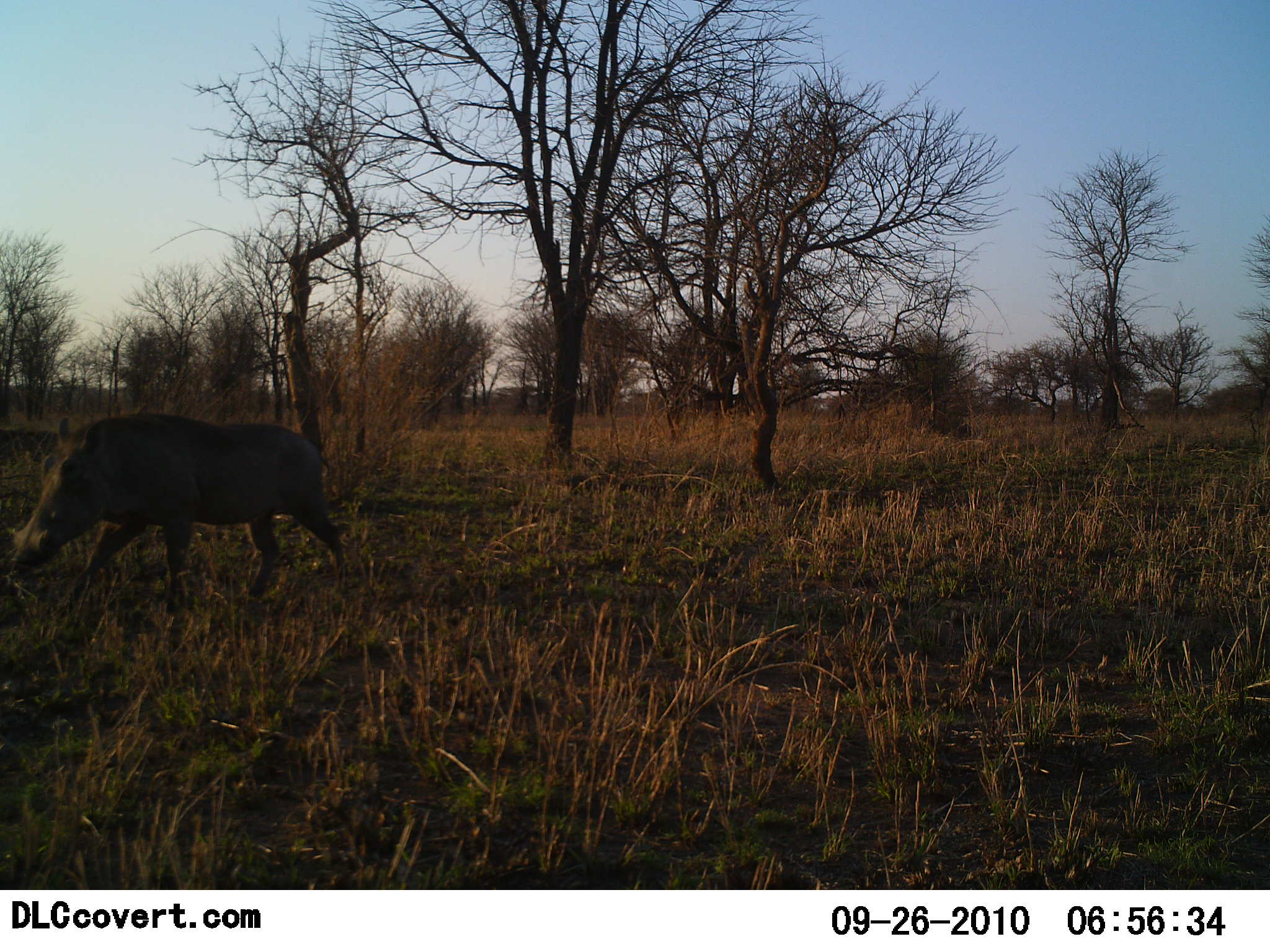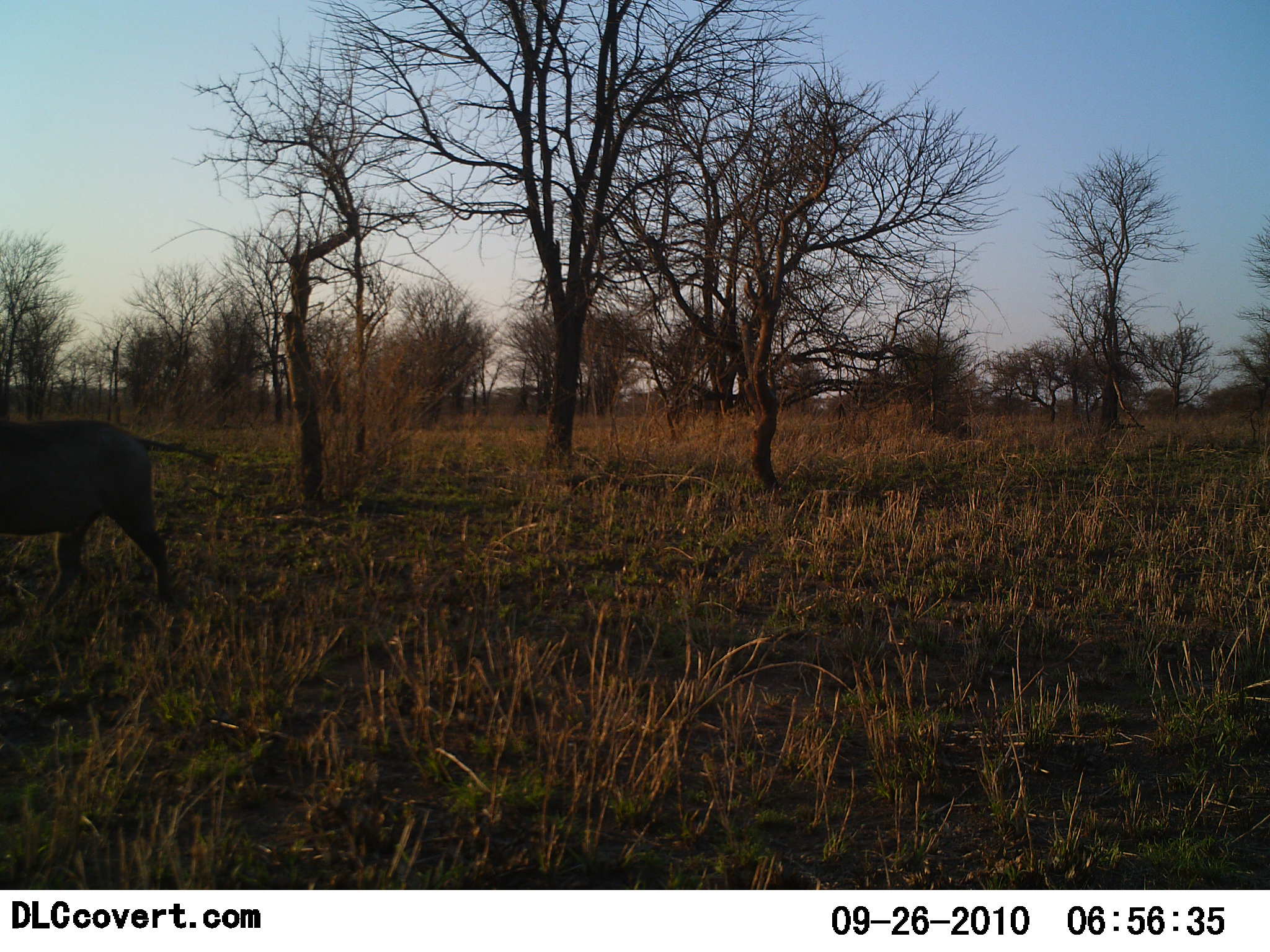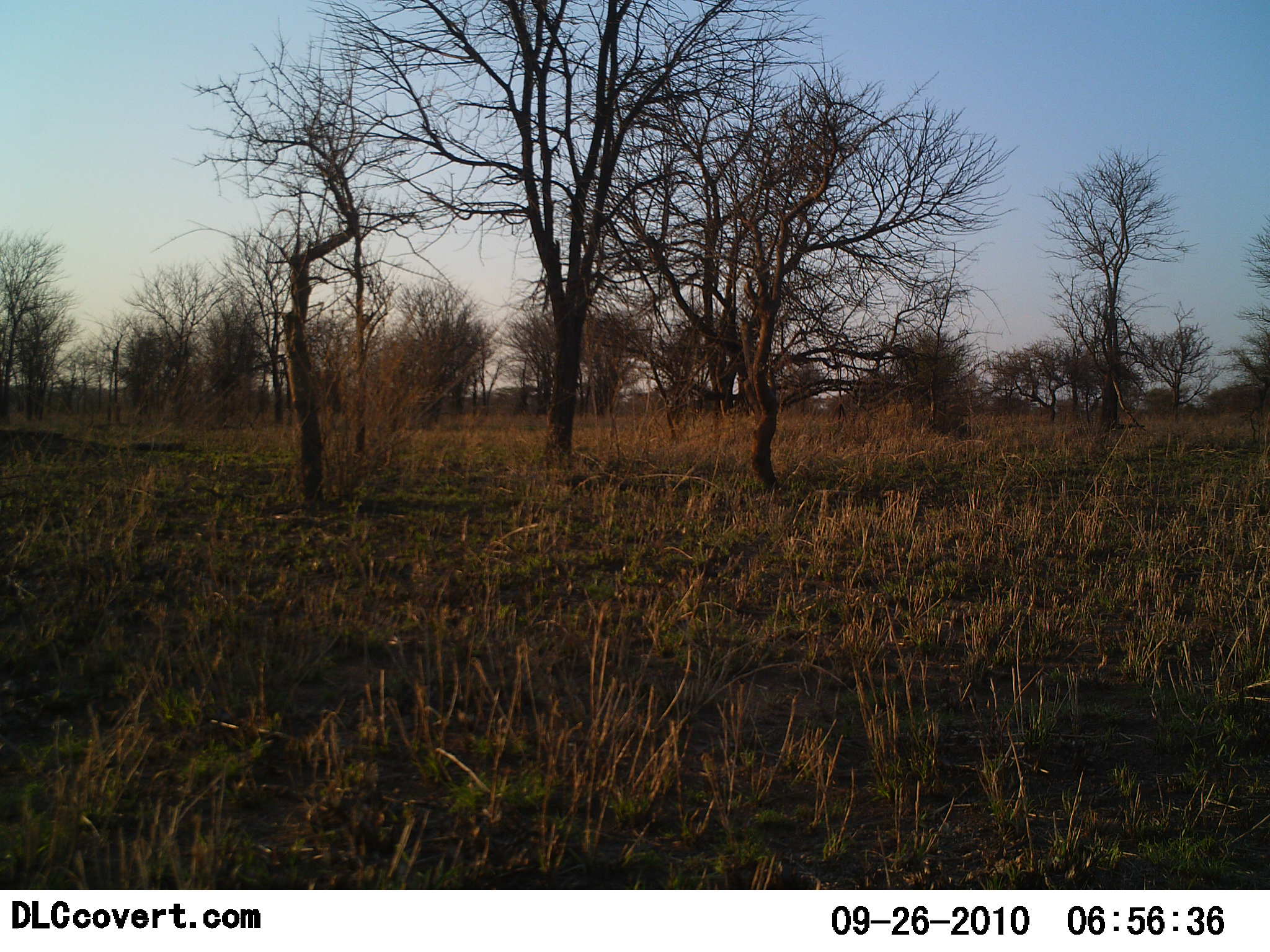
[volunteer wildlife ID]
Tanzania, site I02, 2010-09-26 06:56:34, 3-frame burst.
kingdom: Animalia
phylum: Chordata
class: Mammalia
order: Artiodactyla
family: Suidae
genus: Phacochoerus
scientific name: Phacochoerus africanus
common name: warthog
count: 1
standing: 0%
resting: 0%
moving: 100%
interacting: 0%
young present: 0%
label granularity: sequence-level